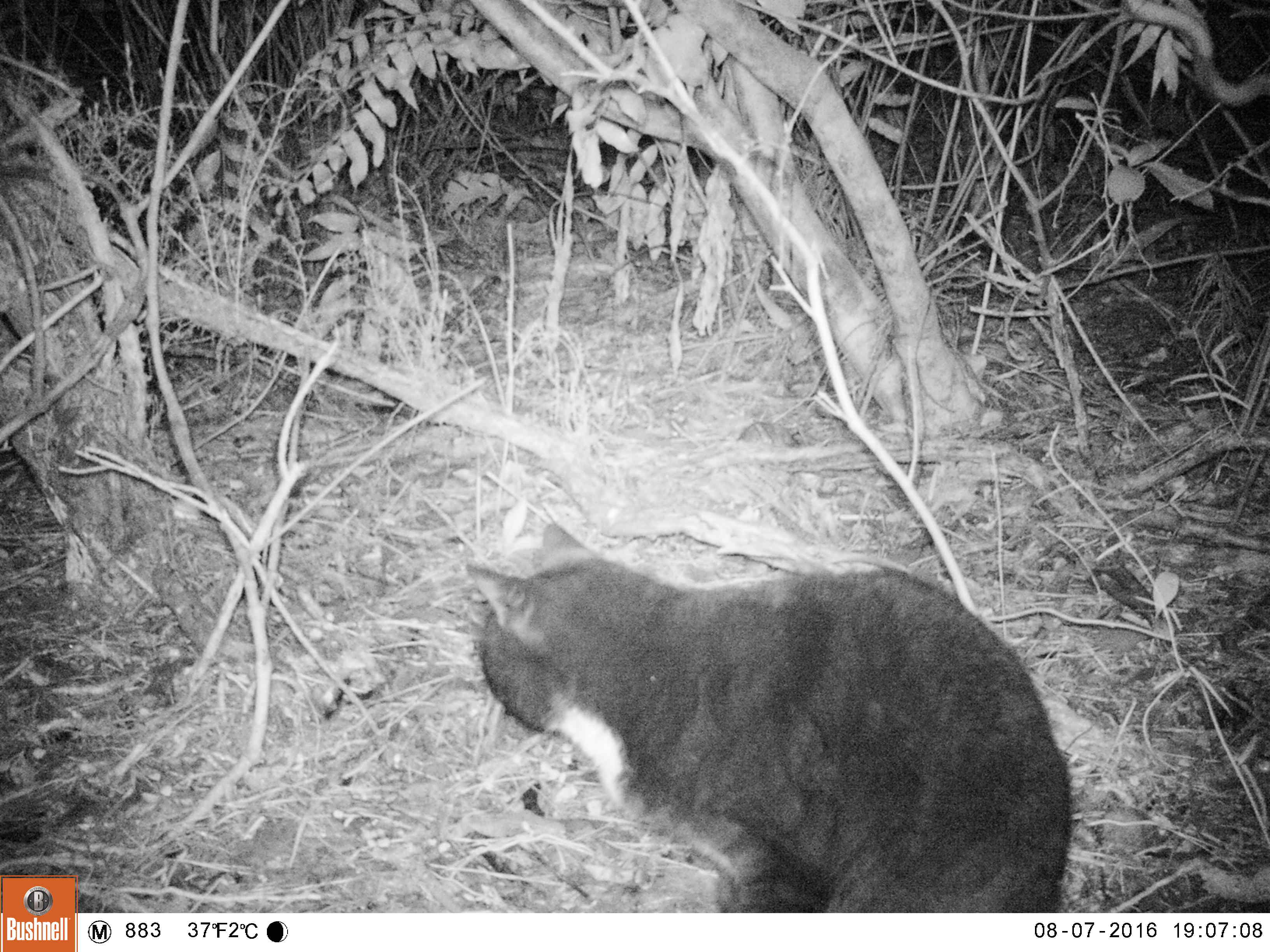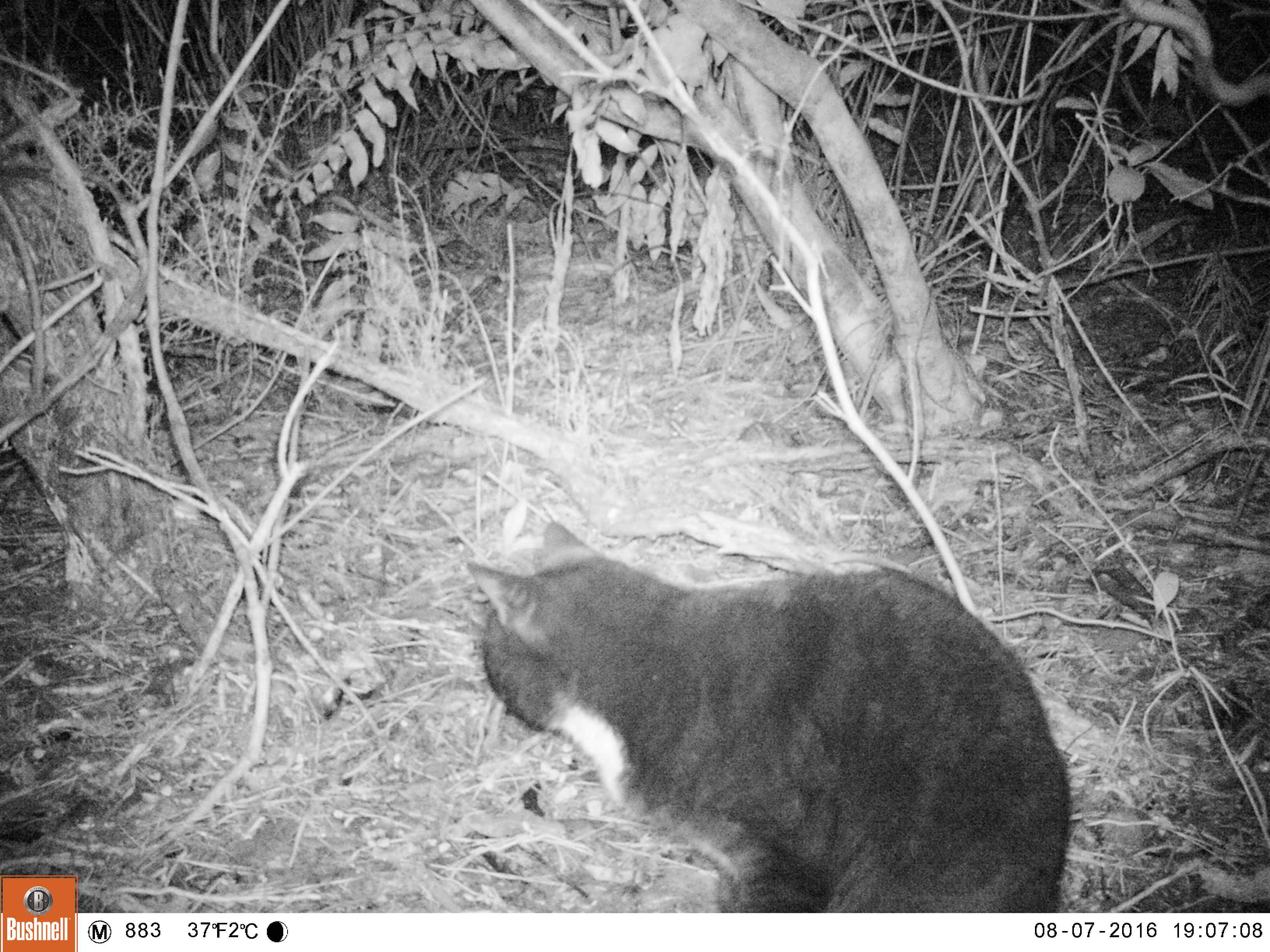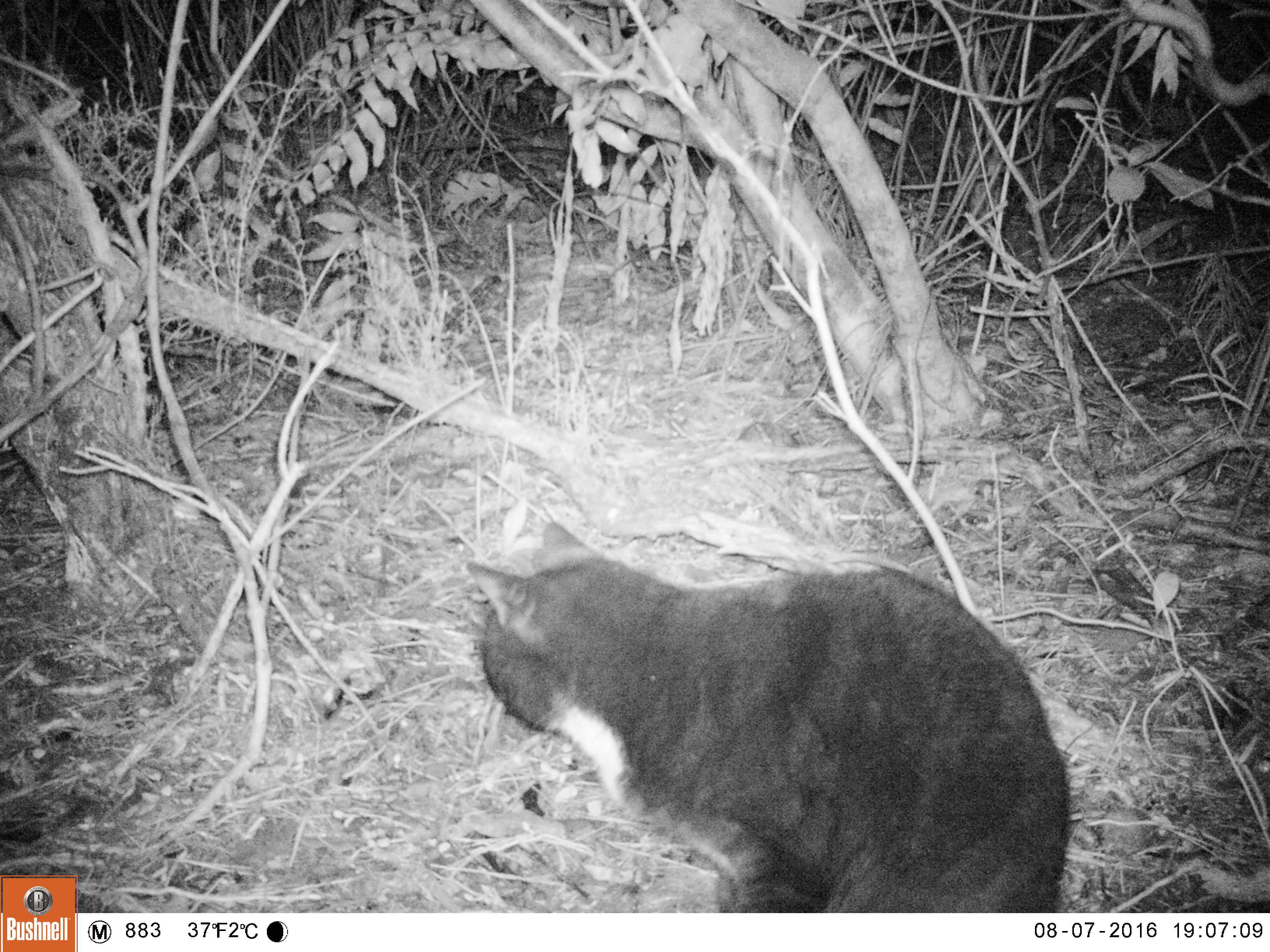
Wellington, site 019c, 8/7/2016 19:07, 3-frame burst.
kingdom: Animalia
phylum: Chordata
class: Mammalia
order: Carnivora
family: Felidae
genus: Felis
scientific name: Felis catus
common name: cat